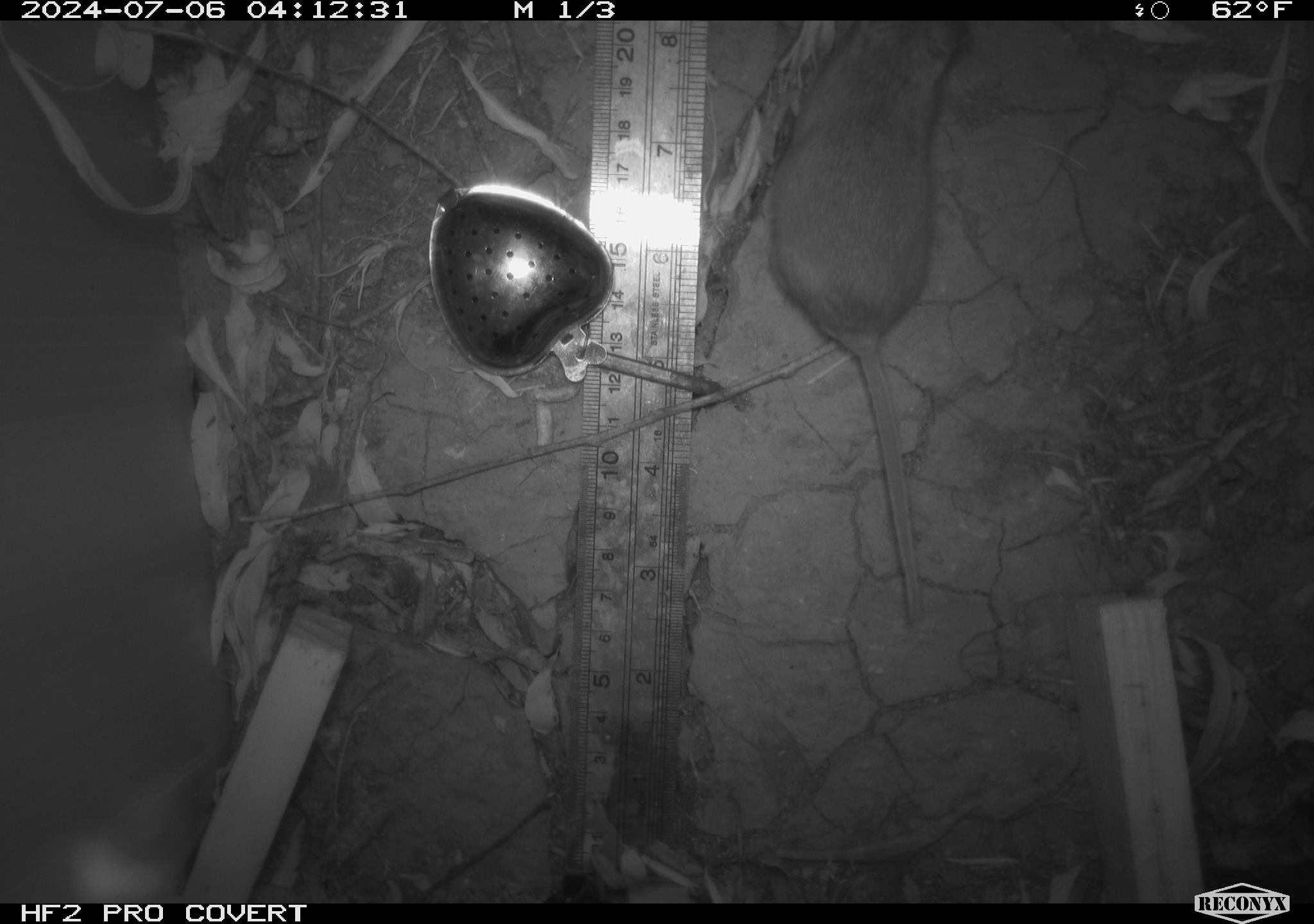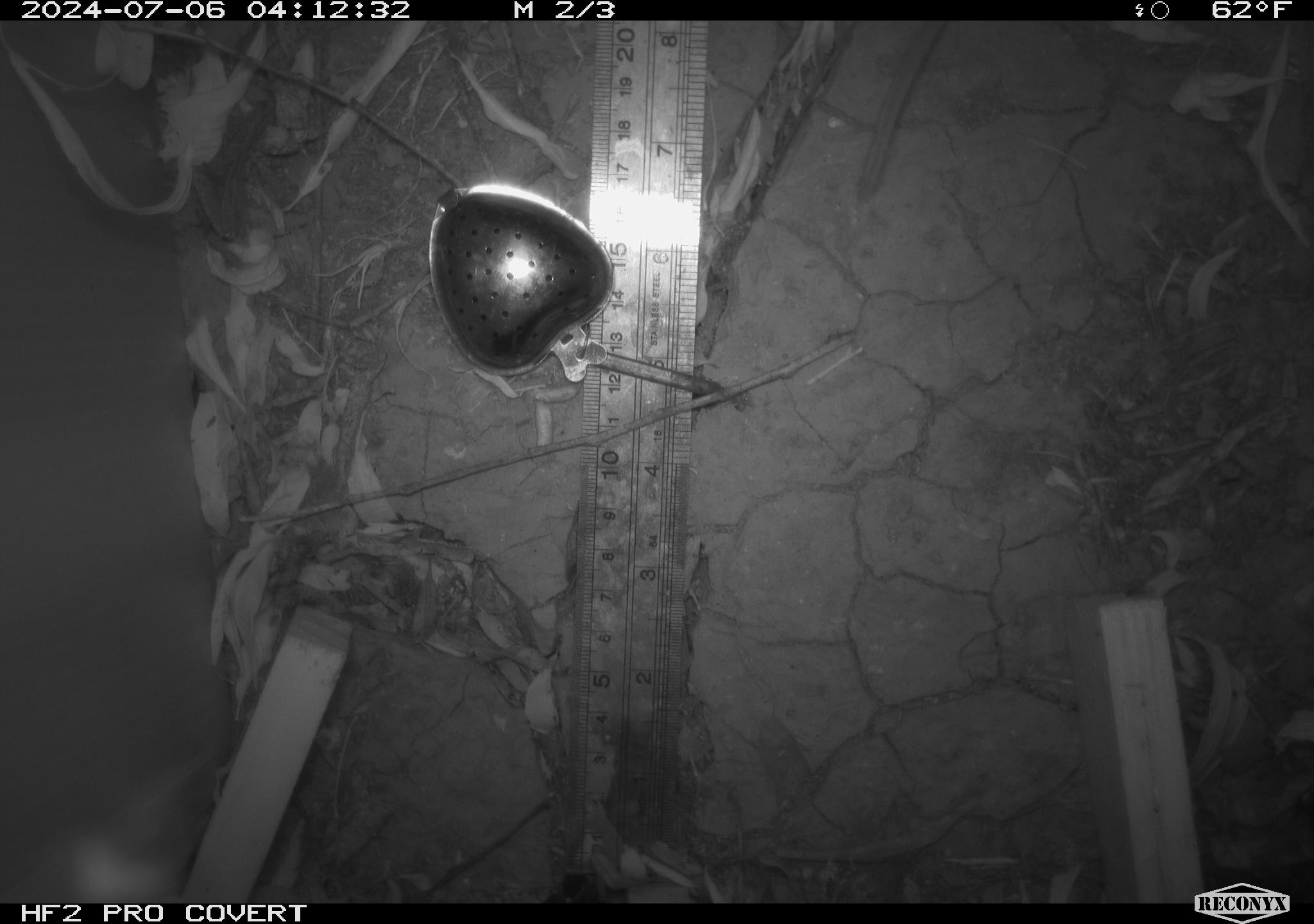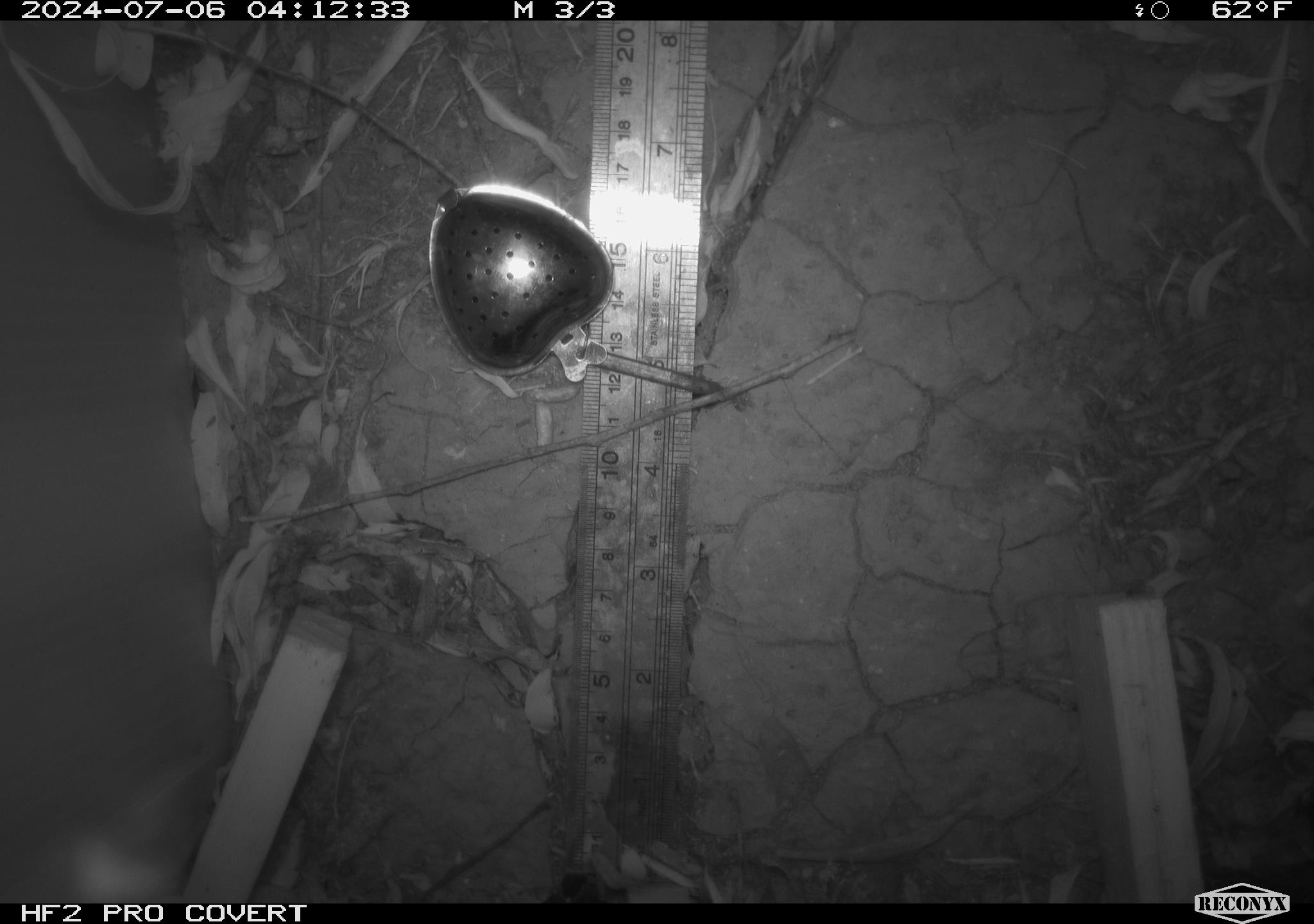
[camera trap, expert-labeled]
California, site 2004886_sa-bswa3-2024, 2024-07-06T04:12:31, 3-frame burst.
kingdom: Animalia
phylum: Chordata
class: Mammalia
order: Rodentia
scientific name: Rodentia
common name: mouse species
Mouse species (Rodentia).